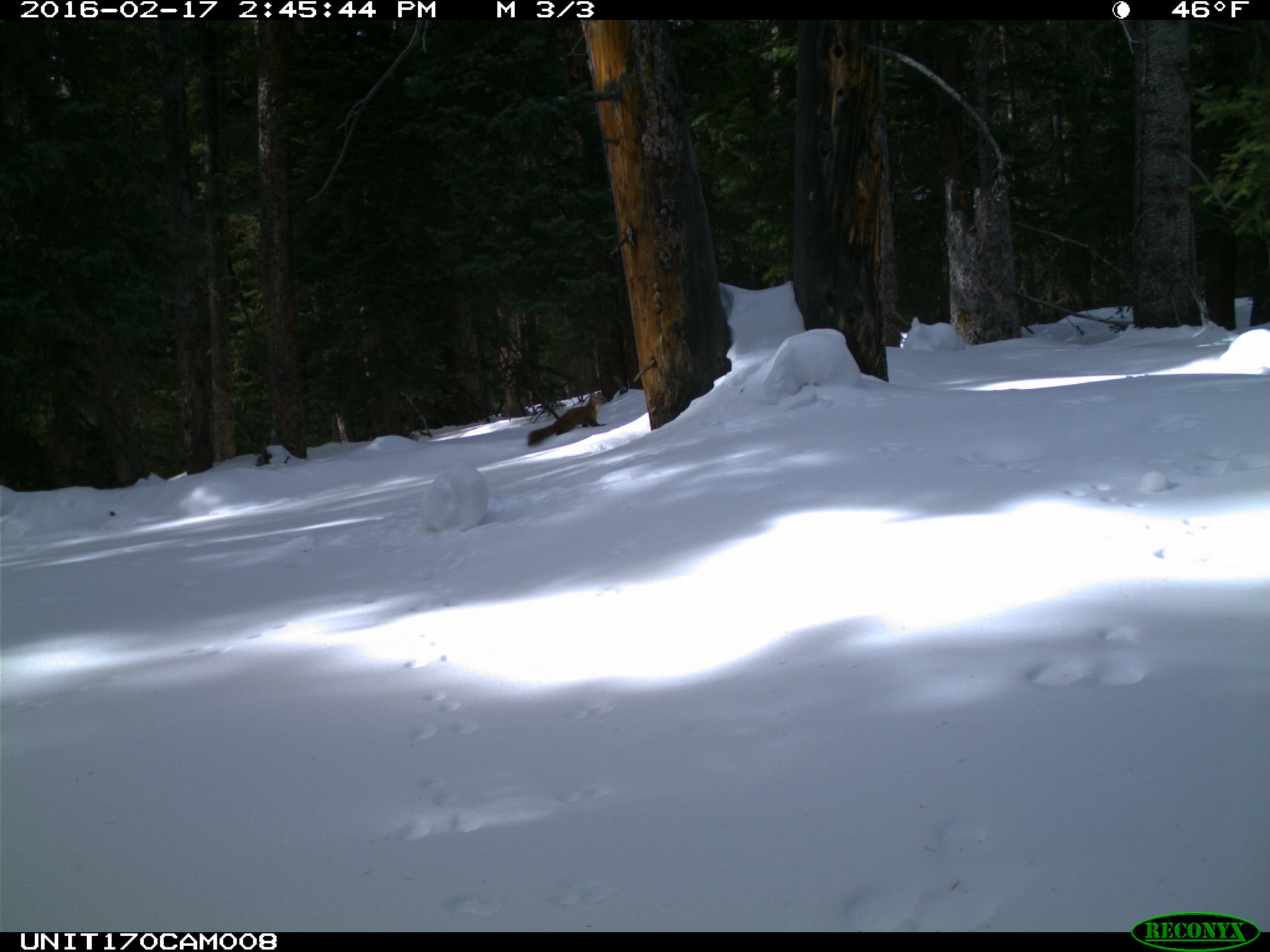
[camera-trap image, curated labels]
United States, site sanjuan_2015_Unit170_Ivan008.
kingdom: Animalia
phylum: Chordata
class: Mammalia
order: Carnivora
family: Mustelidae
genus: Martes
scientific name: Martes americana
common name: american marten